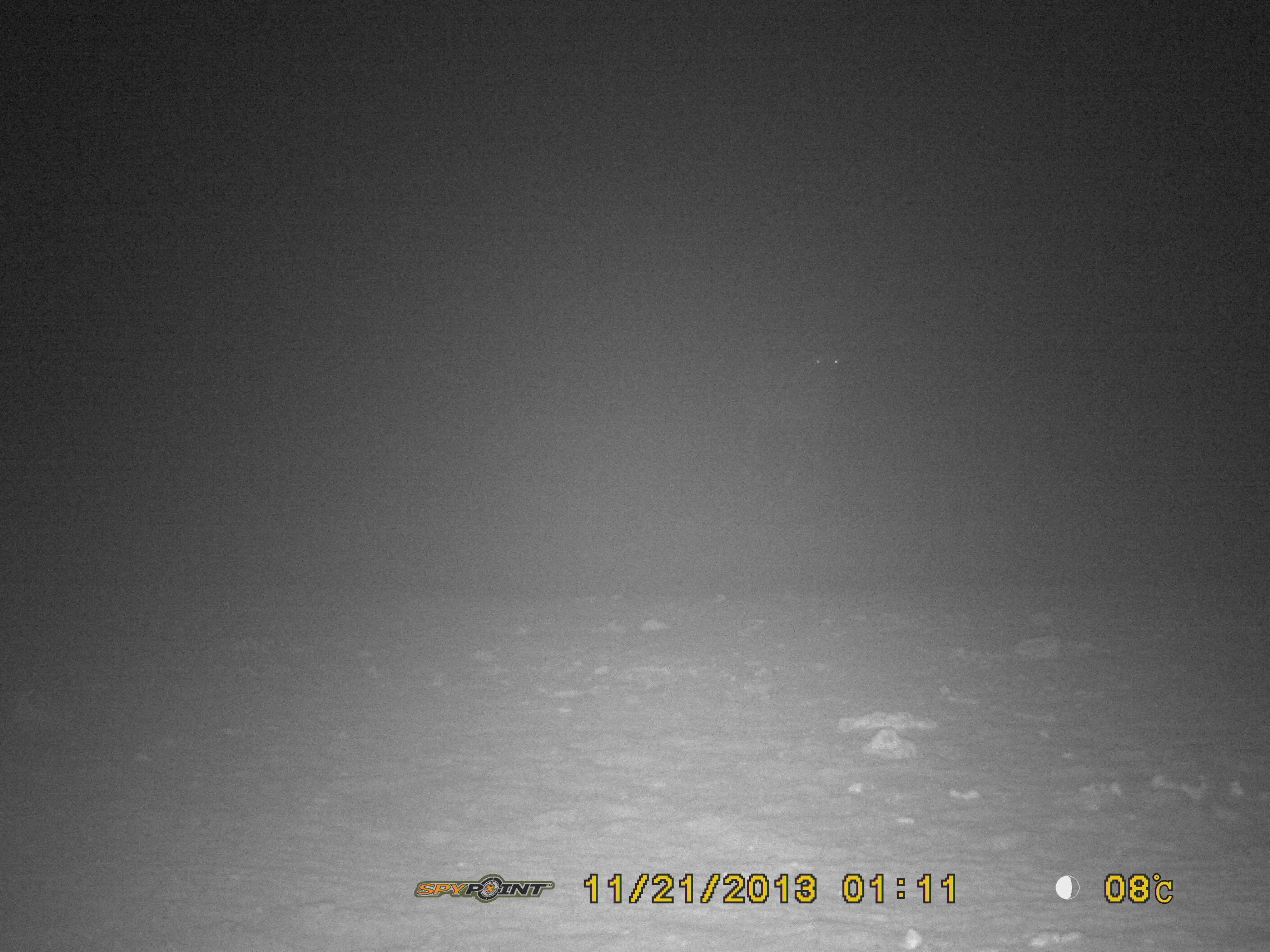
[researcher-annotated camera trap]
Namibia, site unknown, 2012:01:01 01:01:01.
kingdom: Animalia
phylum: Chordata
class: Mammalia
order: Artiodactyla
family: Bovidae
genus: Oryx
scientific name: Oryx gazella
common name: gemsbok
Oryx gazella (gemsbok).